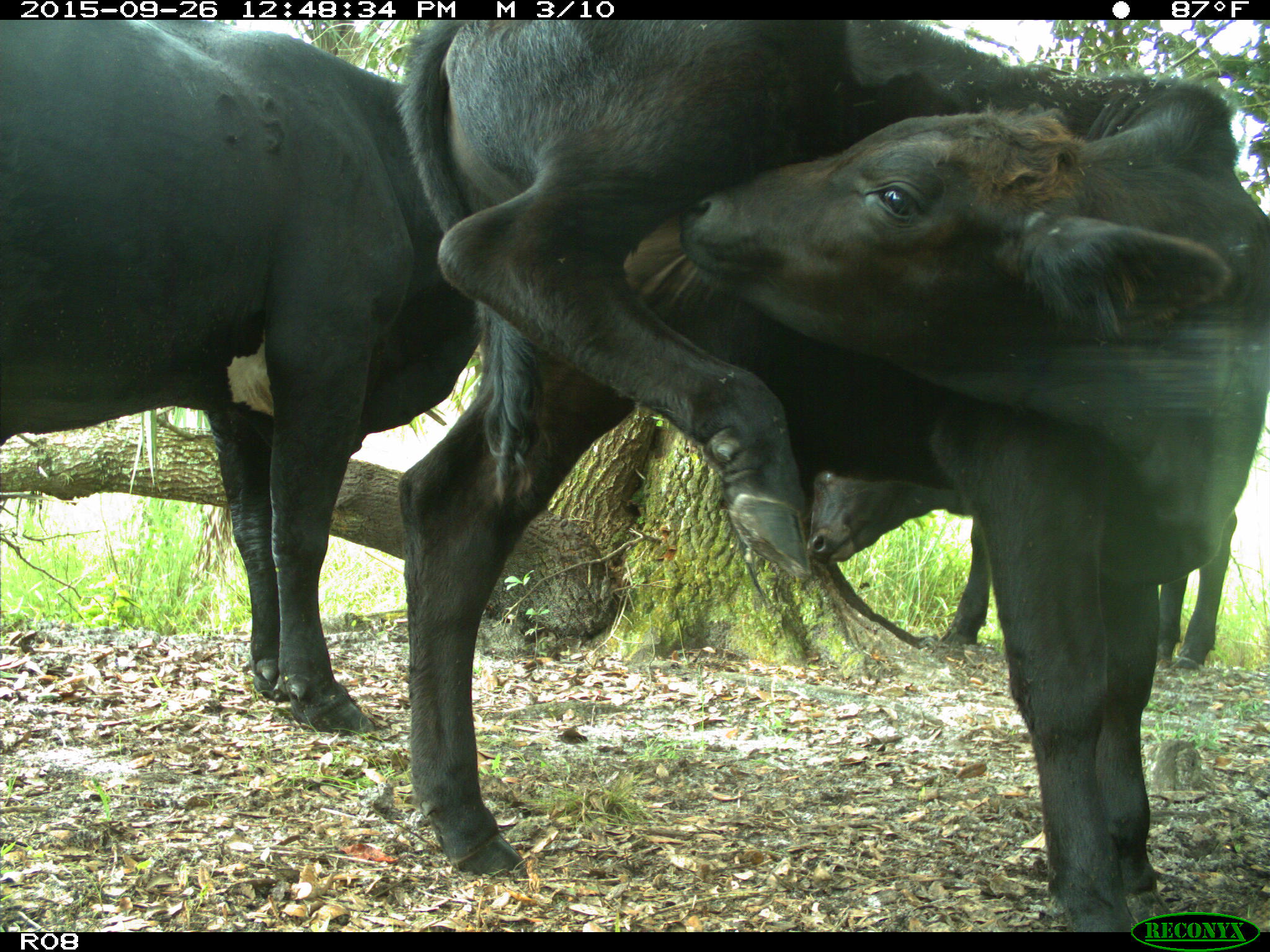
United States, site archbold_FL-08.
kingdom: Animalia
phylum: Chordata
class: Mammalia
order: Artiodactyla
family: Bovidae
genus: Bos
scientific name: Bos taurus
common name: domestic cow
Bos taurus (domestic cow).